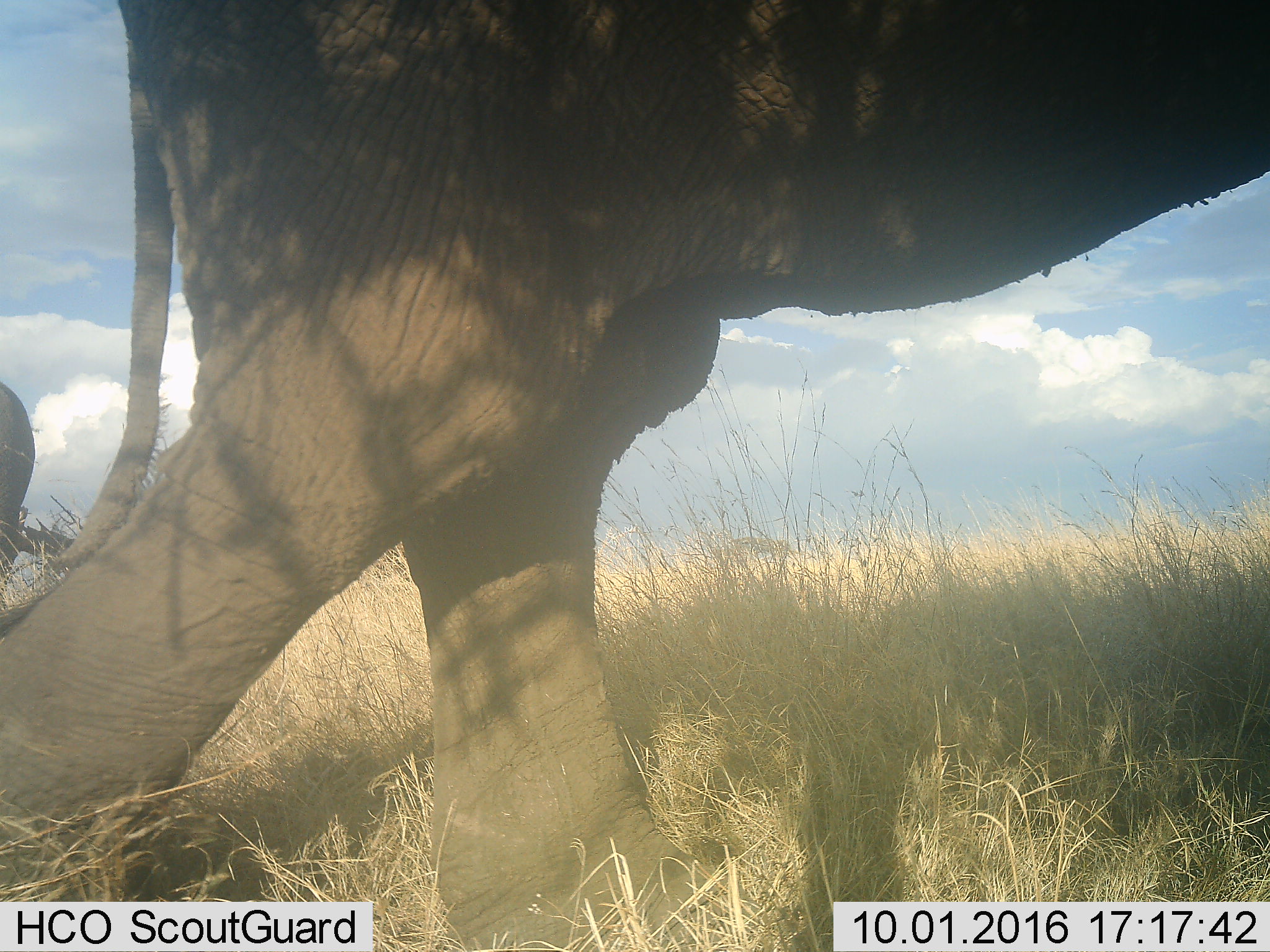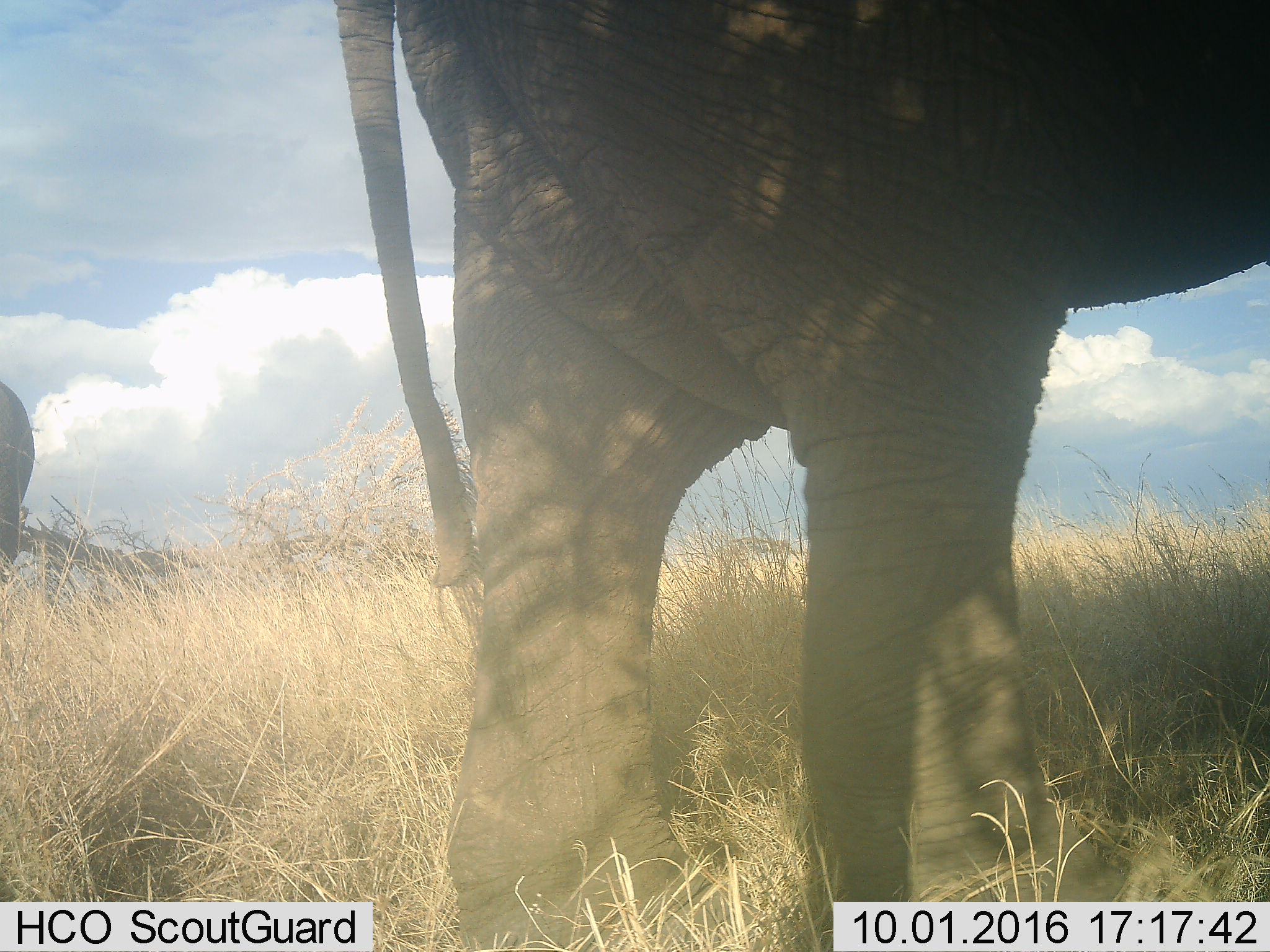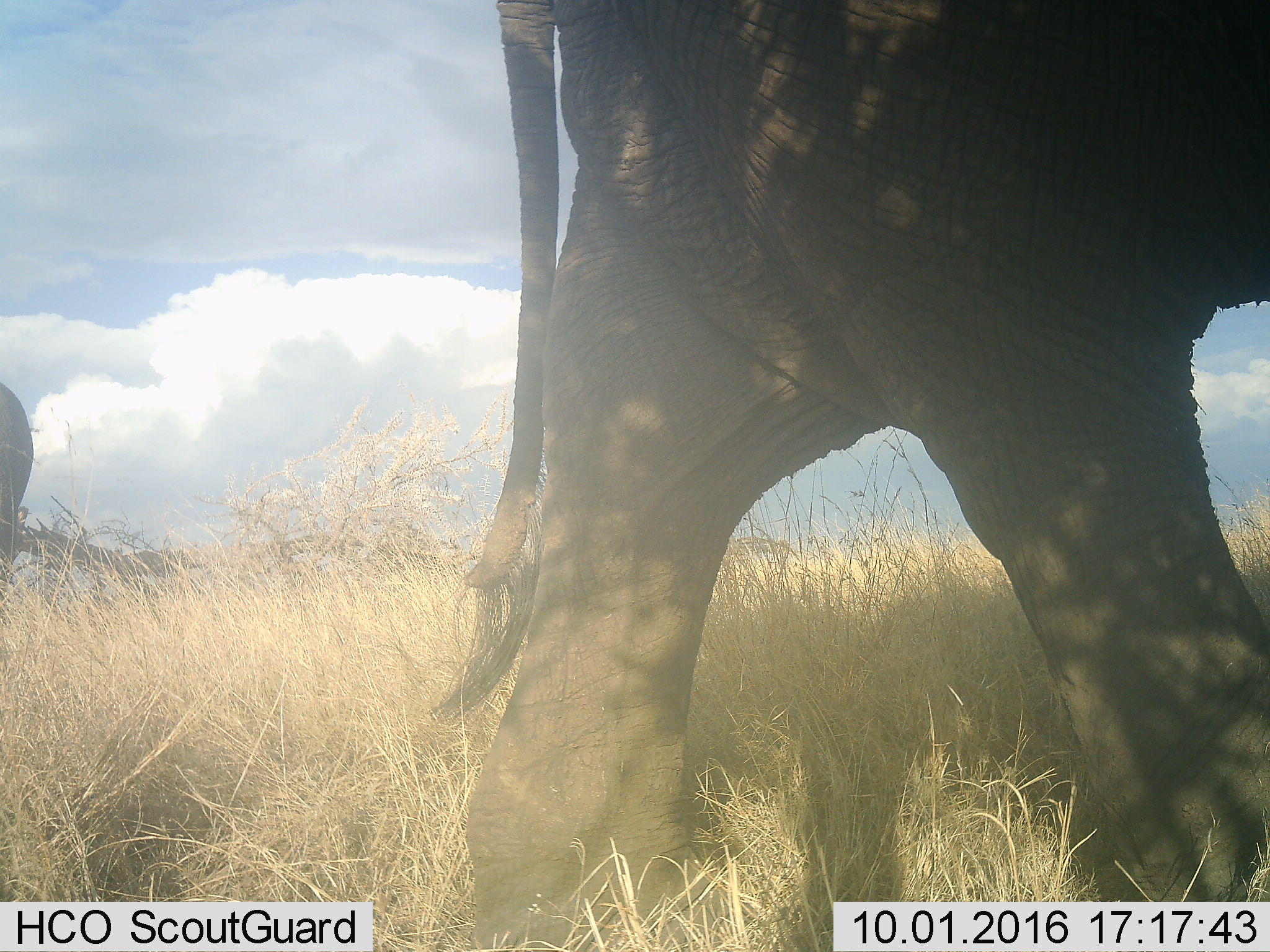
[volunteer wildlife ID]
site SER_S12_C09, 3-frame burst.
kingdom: Animalia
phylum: Chordata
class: Mammalia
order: Proboscidea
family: Elephantidae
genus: Loxodonta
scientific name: Loxodonta africana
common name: african bush elephant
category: elephant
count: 2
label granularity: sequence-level